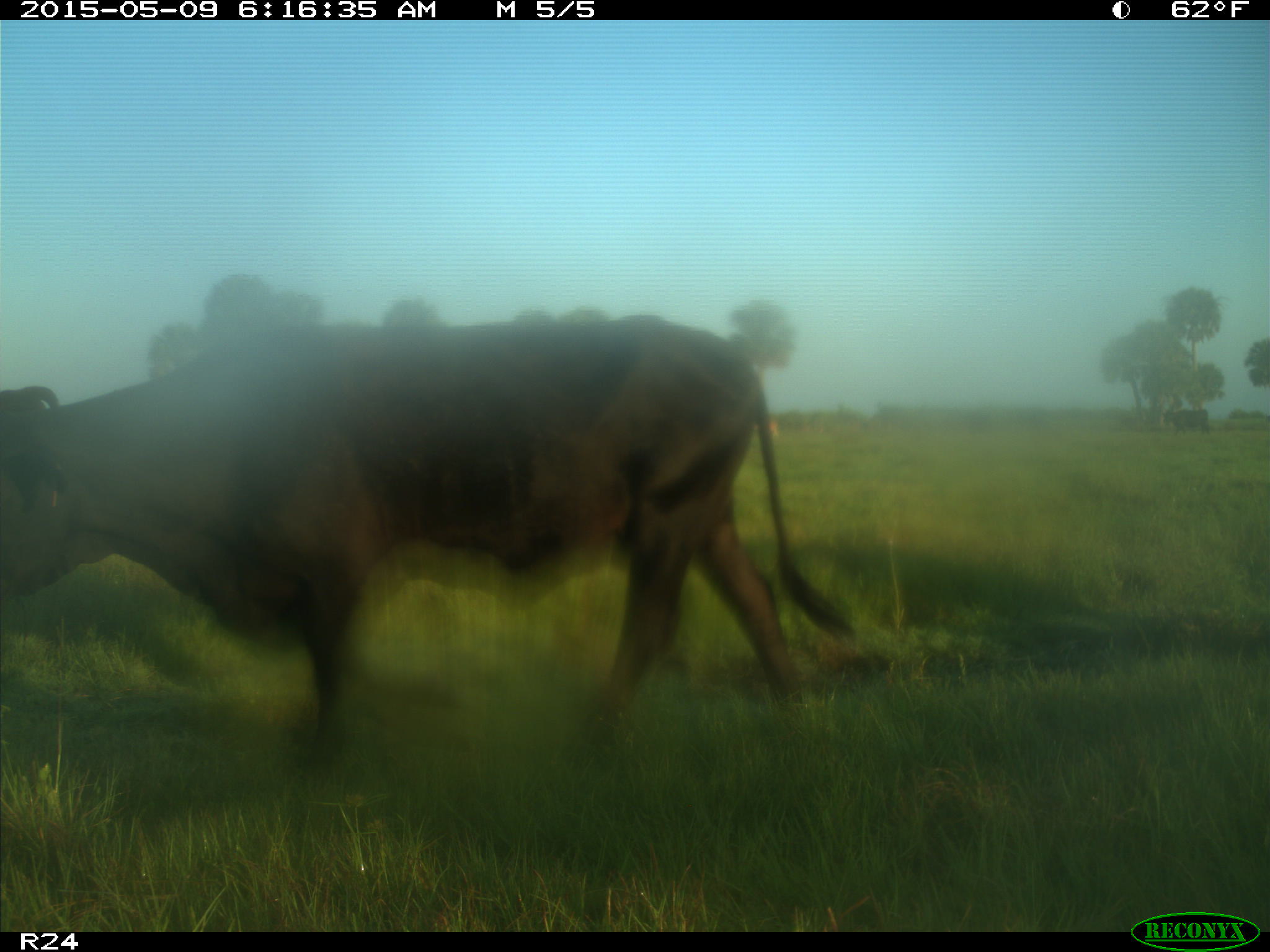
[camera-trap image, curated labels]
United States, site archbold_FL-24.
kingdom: Animalia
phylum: Chordata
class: Mammalia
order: Artiodactyla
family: Bovidae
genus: Bos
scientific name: Bos taurus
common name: domestic cow